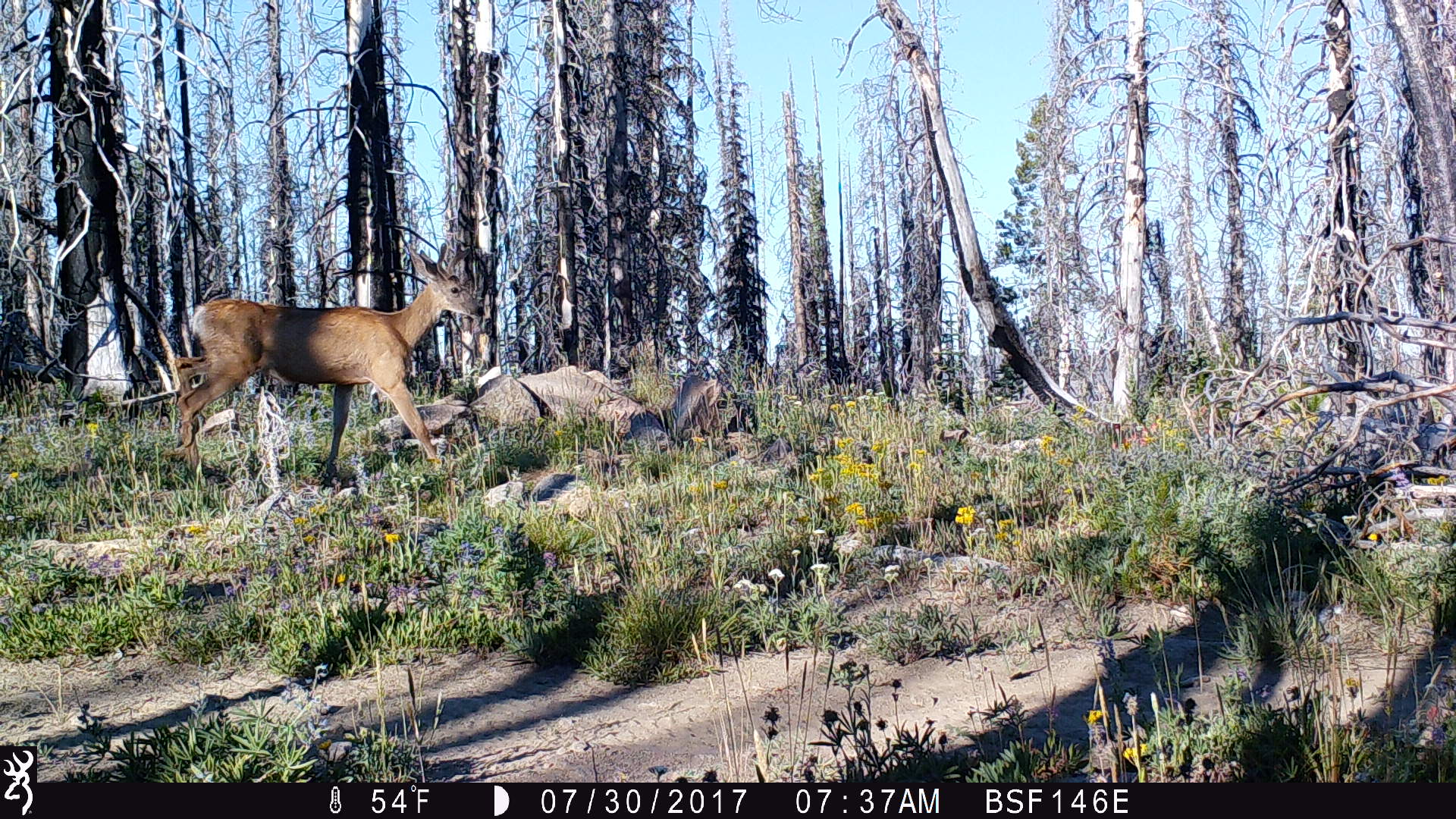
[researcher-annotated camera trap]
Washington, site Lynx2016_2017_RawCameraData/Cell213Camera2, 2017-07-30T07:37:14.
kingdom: Animalia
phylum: Chordata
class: Mammalia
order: Artiodactyla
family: Cervidae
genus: Odocoileus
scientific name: Odocoileus hemionus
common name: mule deer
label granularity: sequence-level